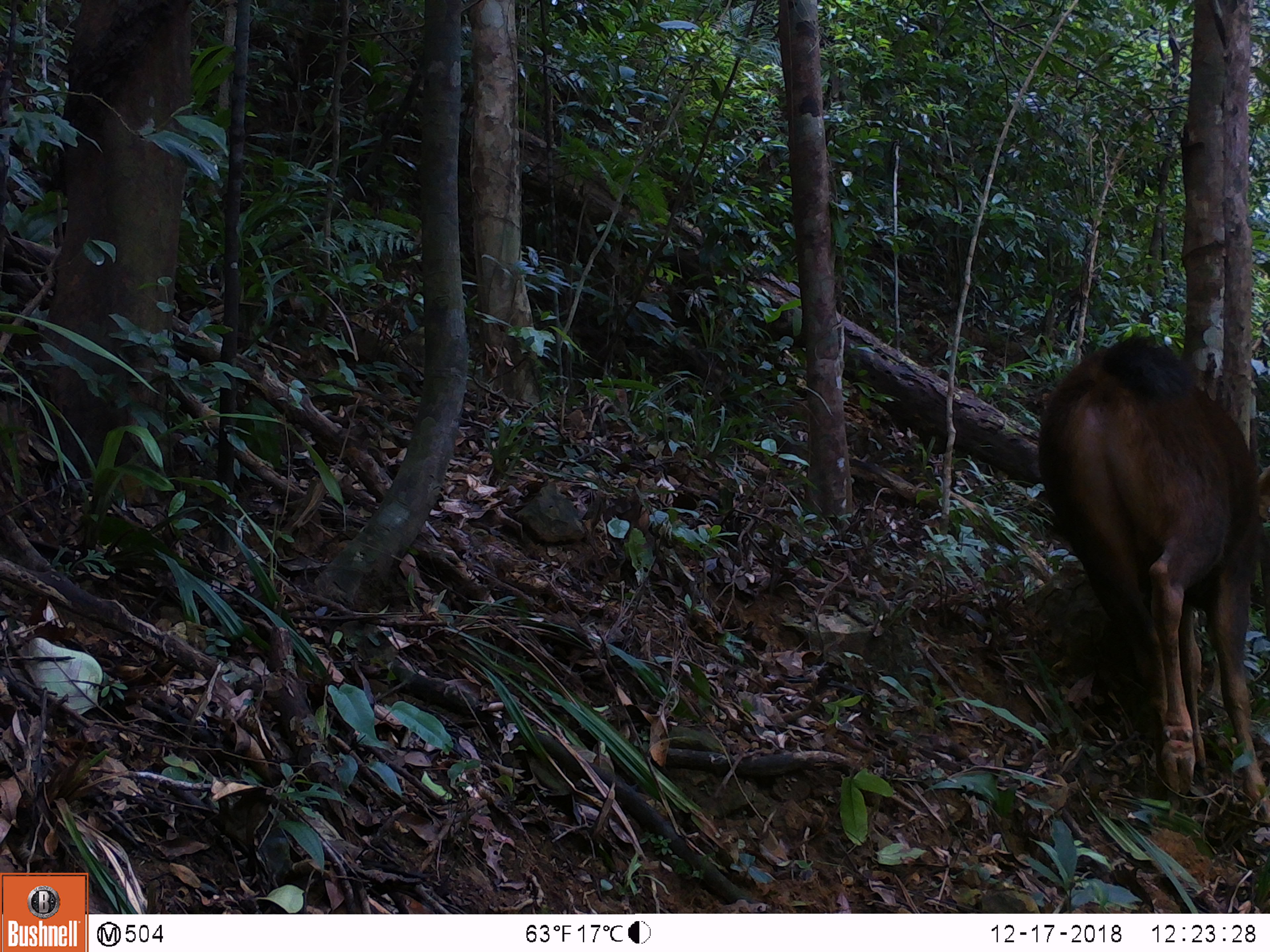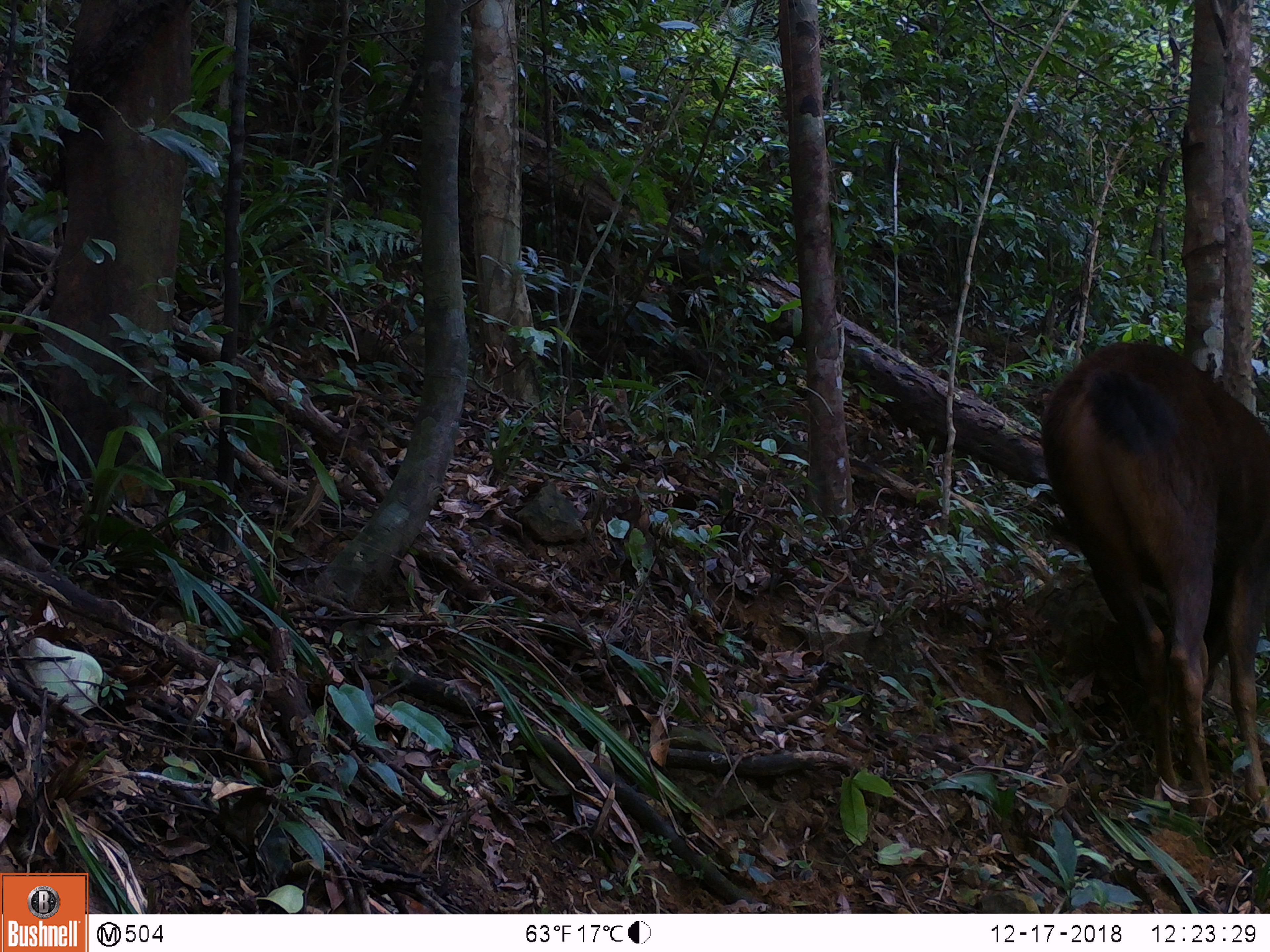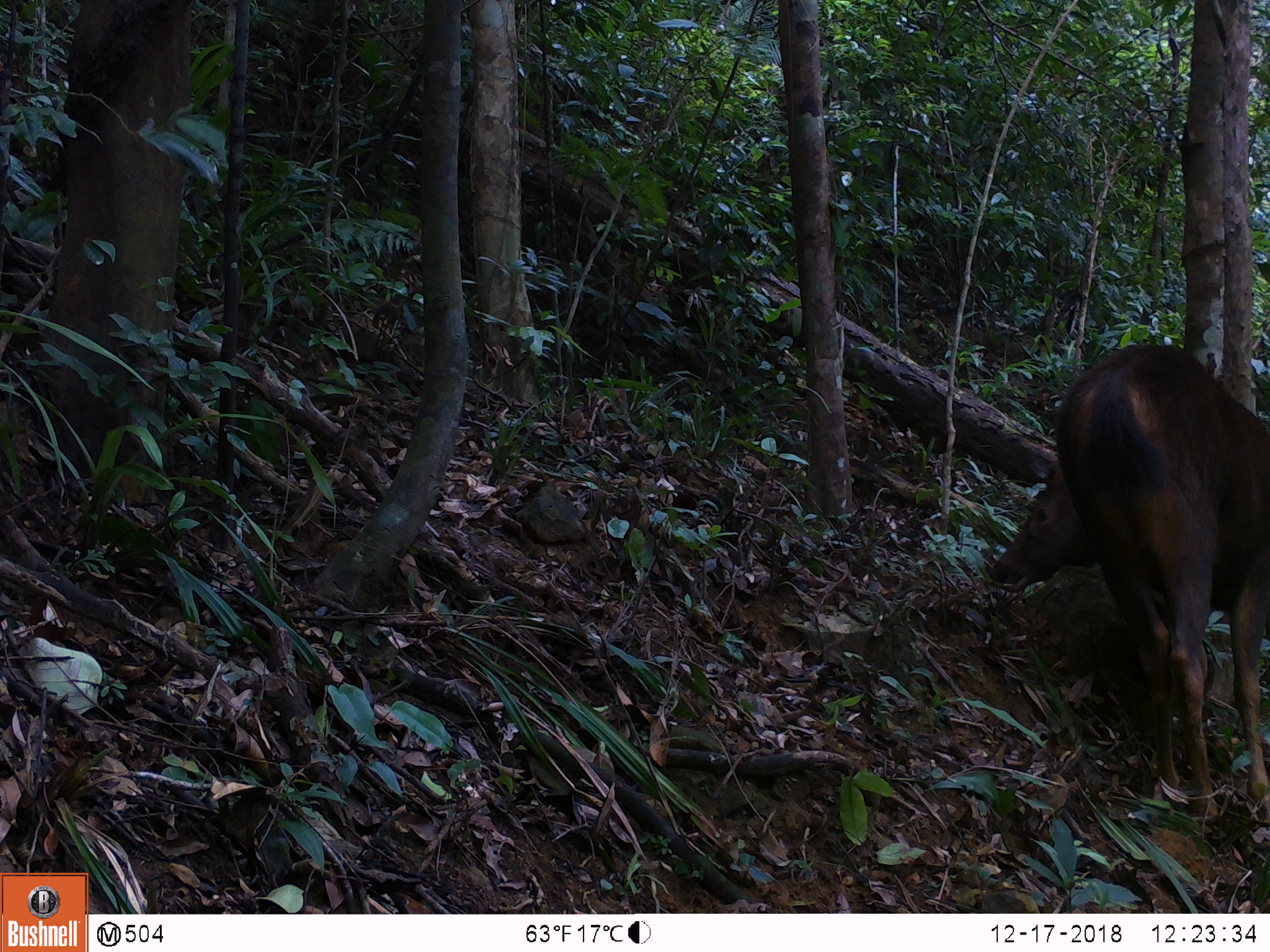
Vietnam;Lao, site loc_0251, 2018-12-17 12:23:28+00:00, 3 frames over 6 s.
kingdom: Animalia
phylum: Chordata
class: Mammalia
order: Artiodactyla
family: Cervidae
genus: Rusa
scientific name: Rusa unicolor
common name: sambar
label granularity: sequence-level